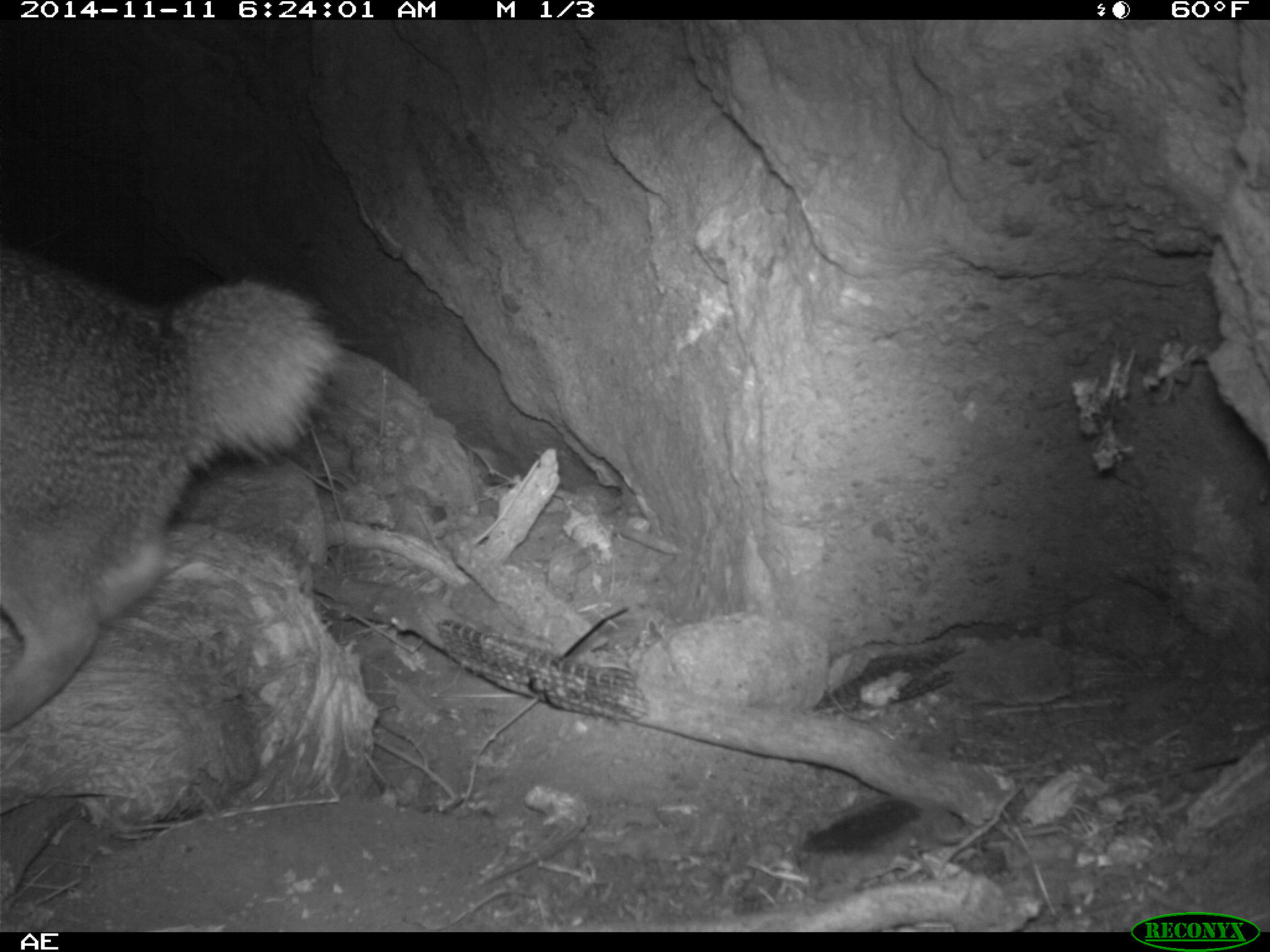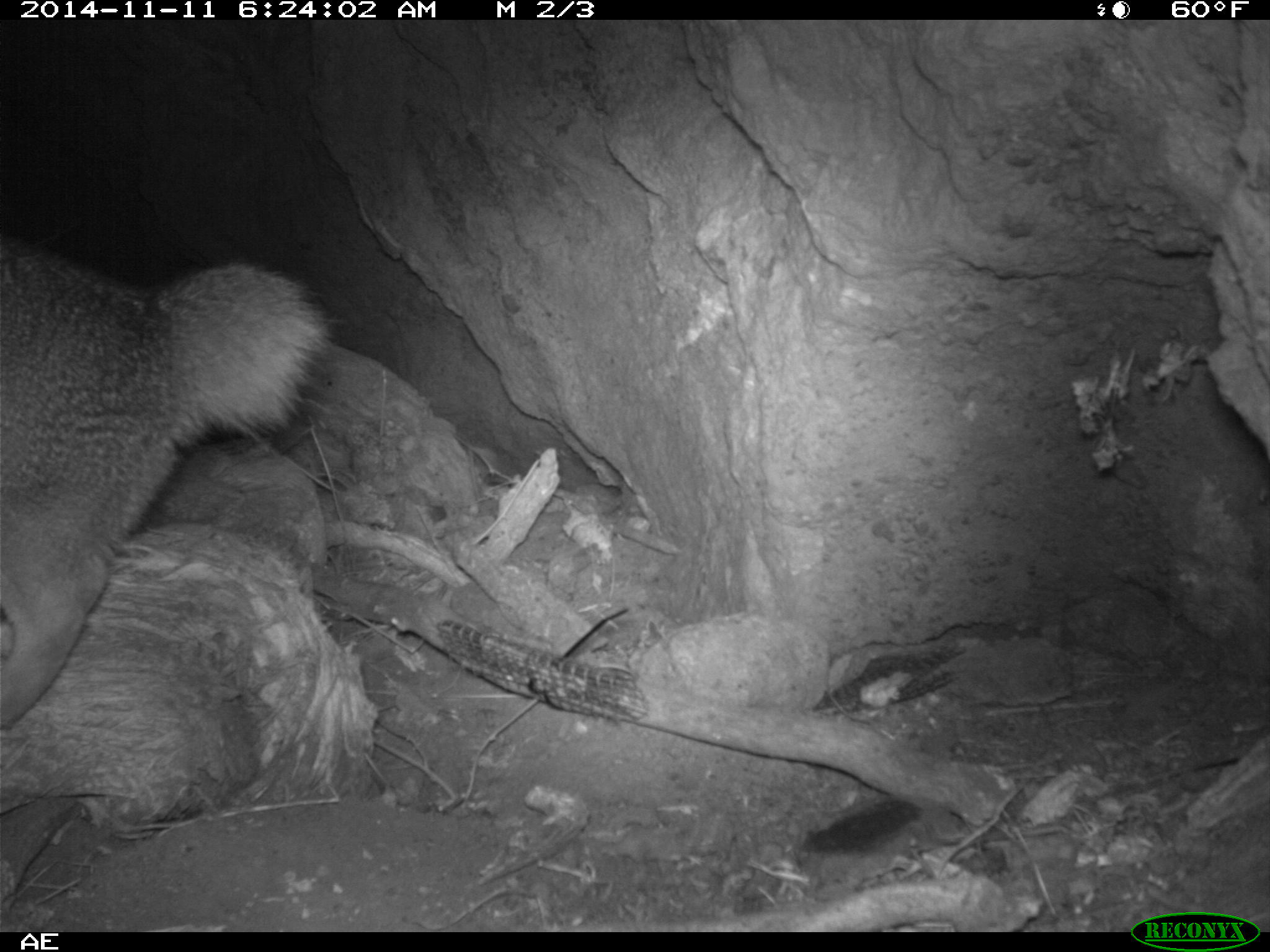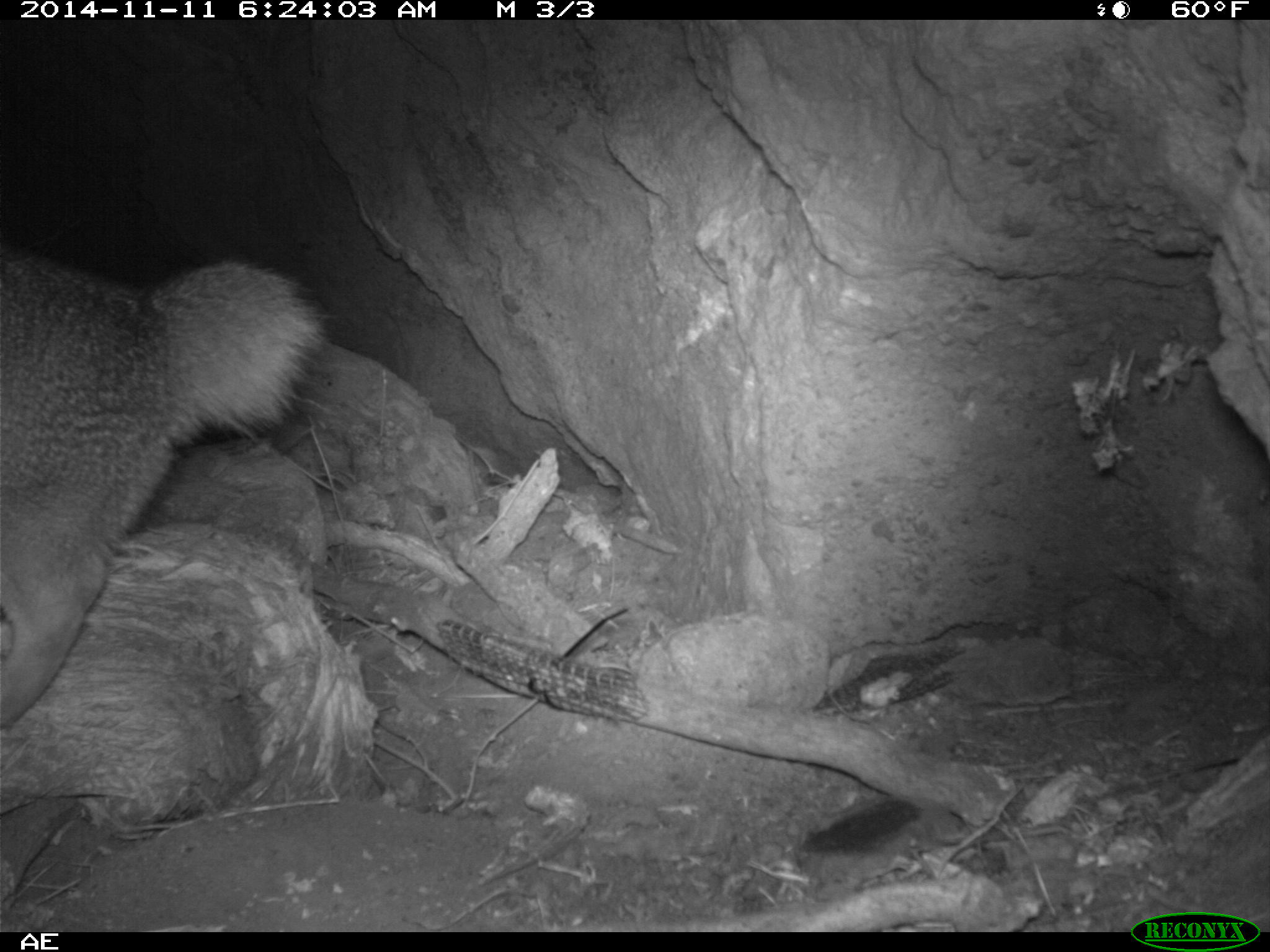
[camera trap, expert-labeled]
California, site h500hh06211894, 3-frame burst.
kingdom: Animalia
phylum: Chordata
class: Mammalia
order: Carnivora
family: Canidae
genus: Urocyon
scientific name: Urocyon littoralis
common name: island fox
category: fox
Fox (island fox) (Urocyon littoralis).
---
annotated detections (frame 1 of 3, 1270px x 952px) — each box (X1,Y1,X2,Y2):
fox: (0,244,347,733)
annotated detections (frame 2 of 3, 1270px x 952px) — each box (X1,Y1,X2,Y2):
fox: (0,229,337,728)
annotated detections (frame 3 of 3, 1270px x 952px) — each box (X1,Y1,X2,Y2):
fox: (0,244,332,729)